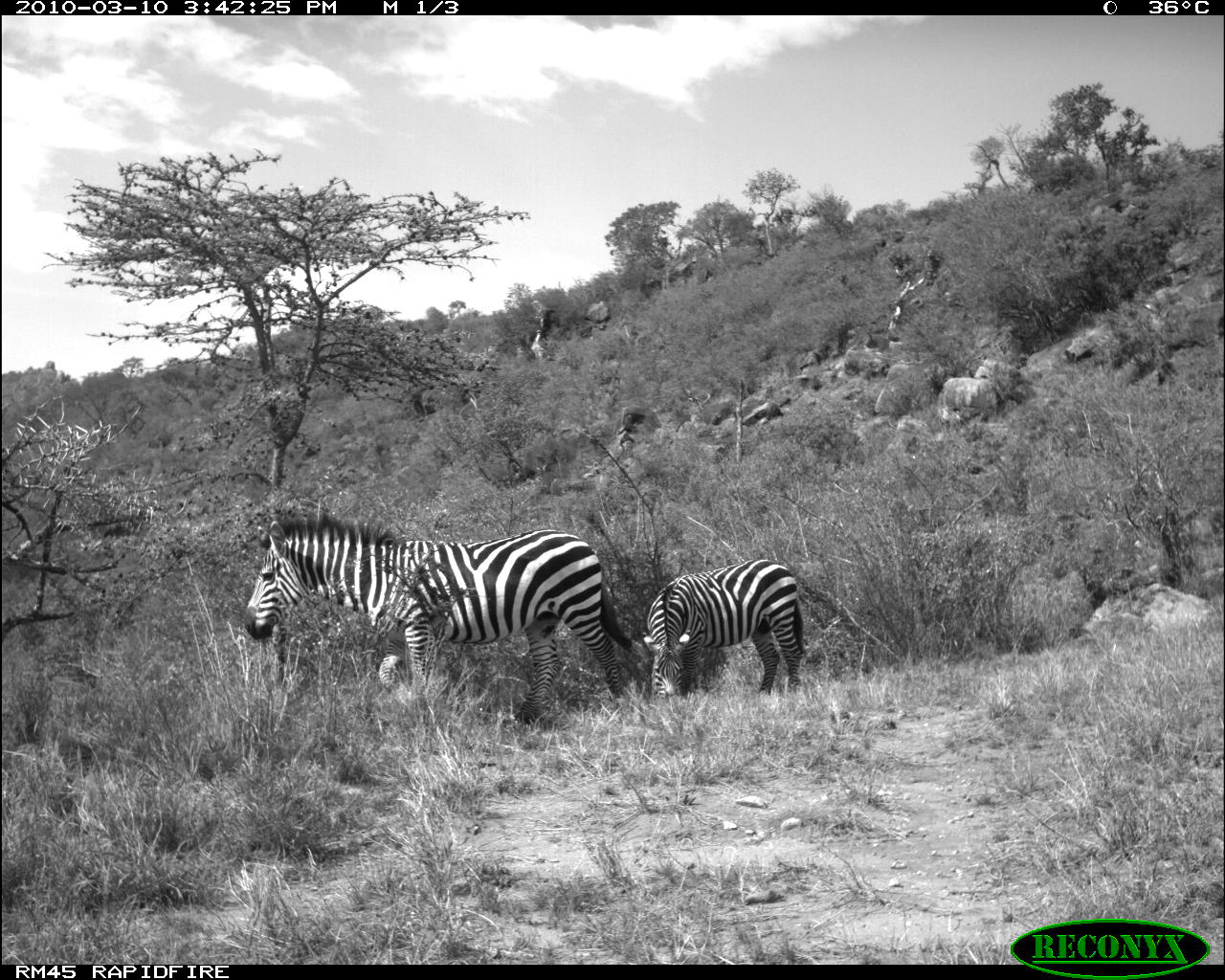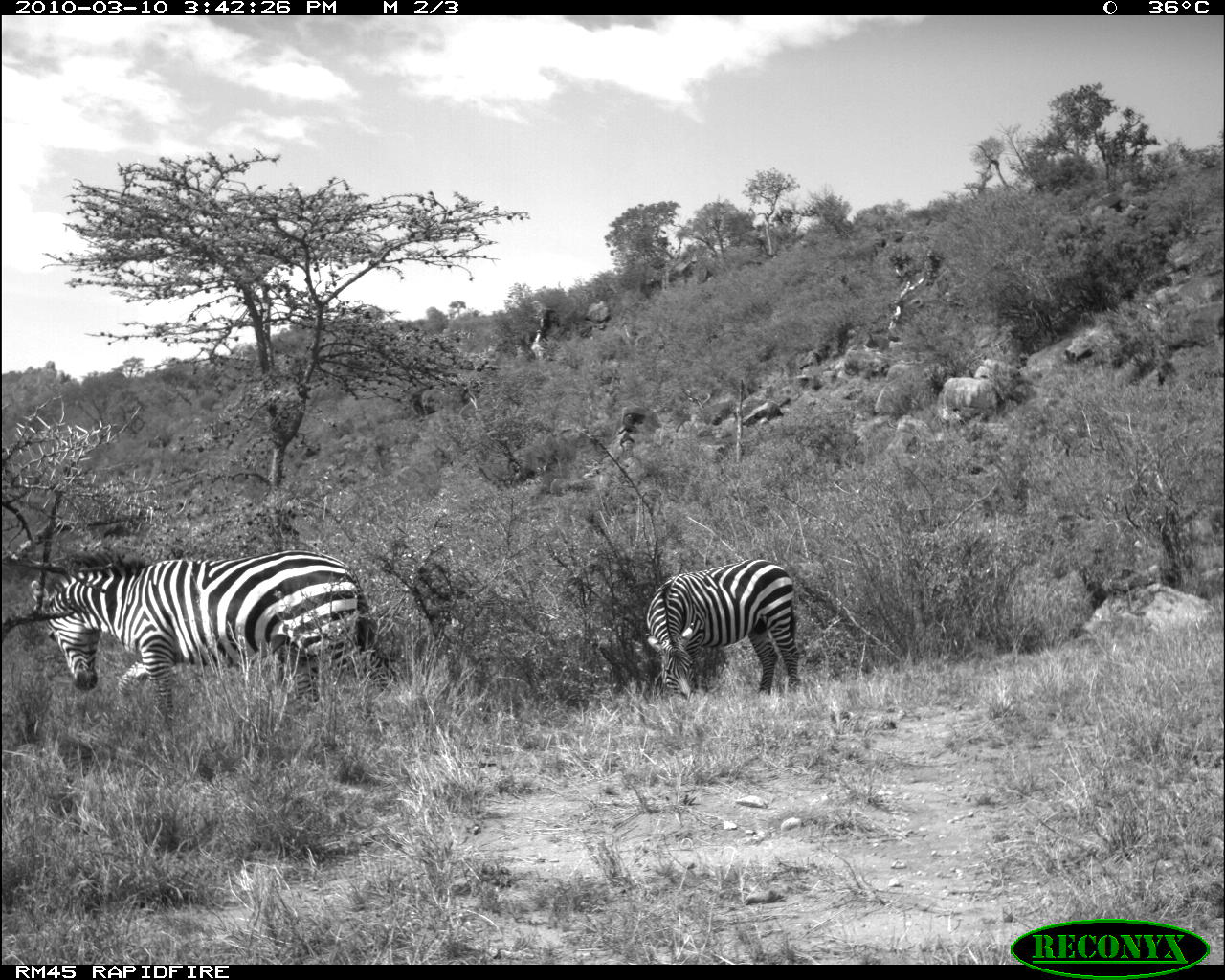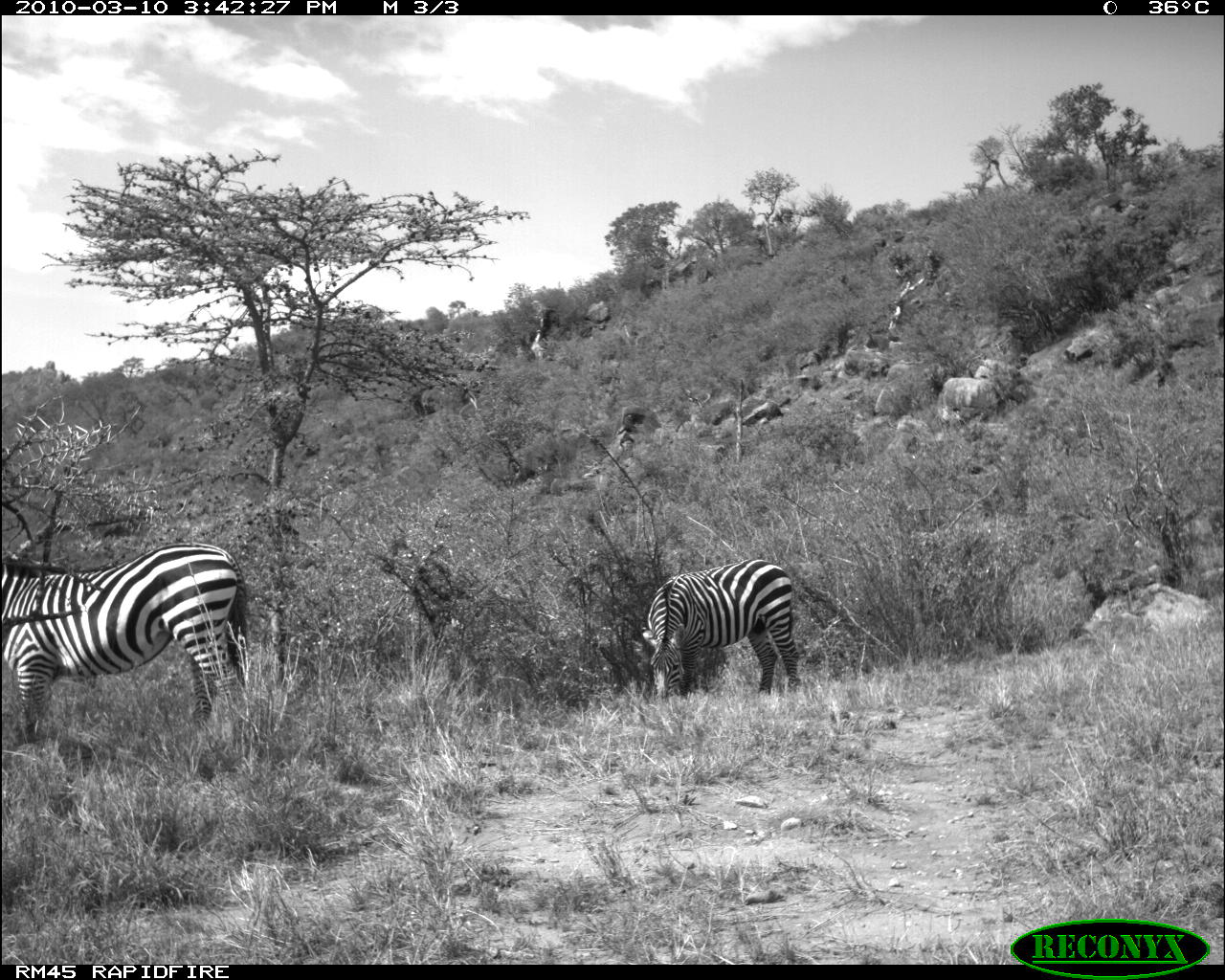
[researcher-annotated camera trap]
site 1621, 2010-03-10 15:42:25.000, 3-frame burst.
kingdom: Animalia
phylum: Chordata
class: Mammalia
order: Perissodactyla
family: Equidae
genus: Equus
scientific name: Equus quagga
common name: plains zebra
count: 2